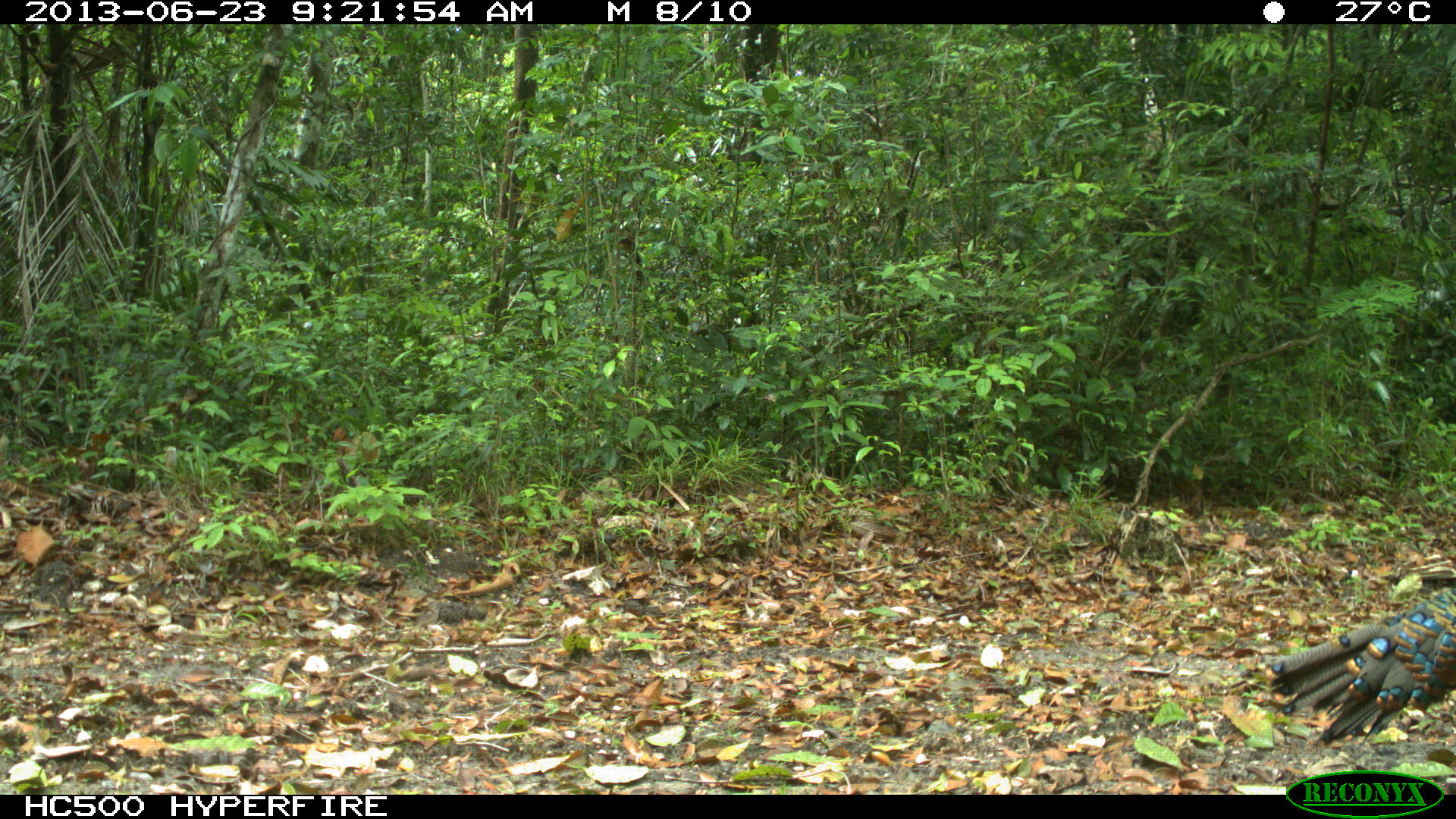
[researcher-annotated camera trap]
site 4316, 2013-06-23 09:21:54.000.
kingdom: Animalia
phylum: Chordata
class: Aves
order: Galliformes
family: Phasianidae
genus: Meleagris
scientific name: Meleagris ocellata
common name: ocellated turkey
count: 1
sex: female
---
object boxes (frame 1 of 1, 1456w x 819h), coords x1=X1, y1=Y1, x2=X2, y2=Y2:
meleagris ocellata: x1=1265, y1=584, x2=1456, y2=752